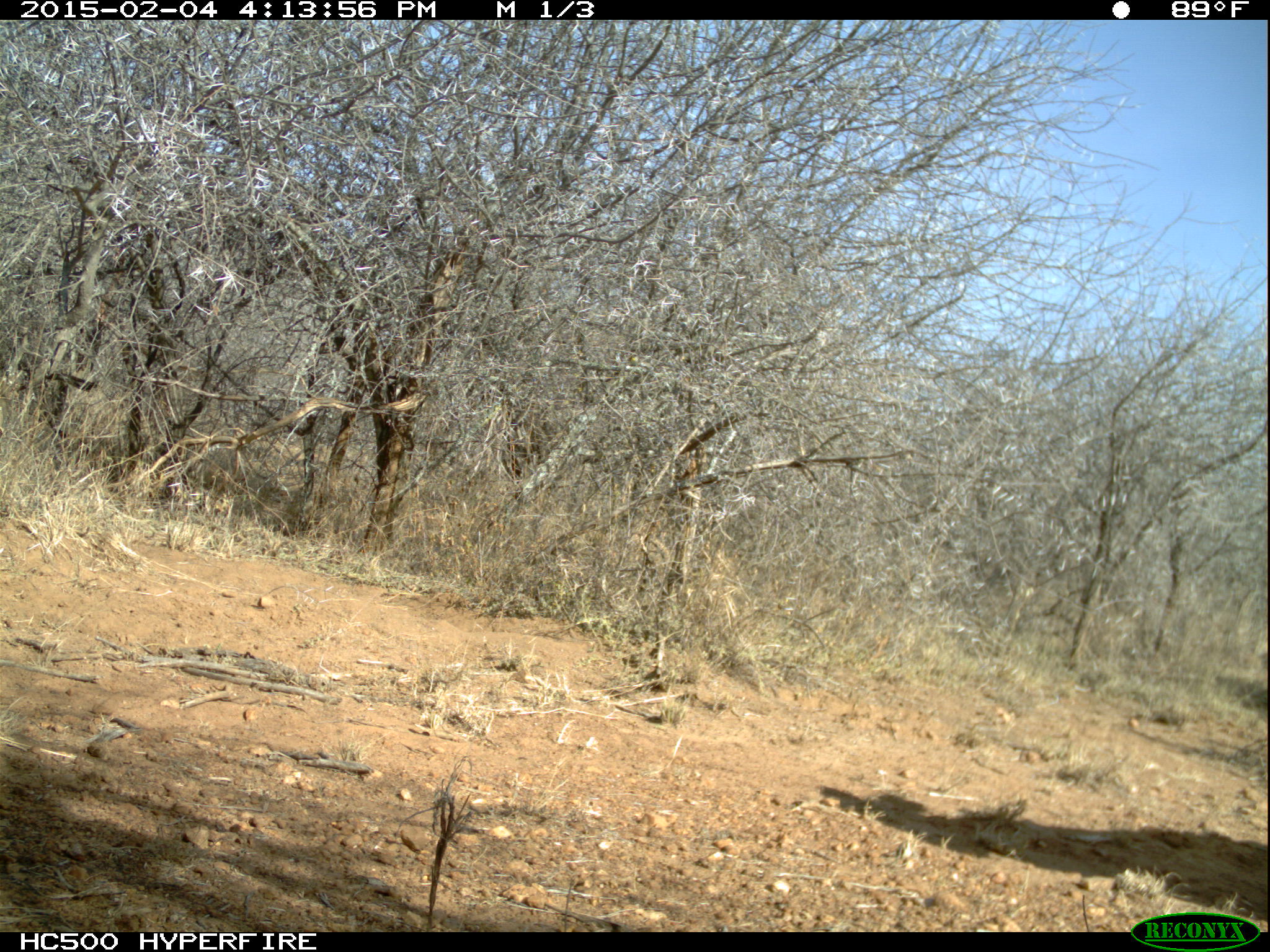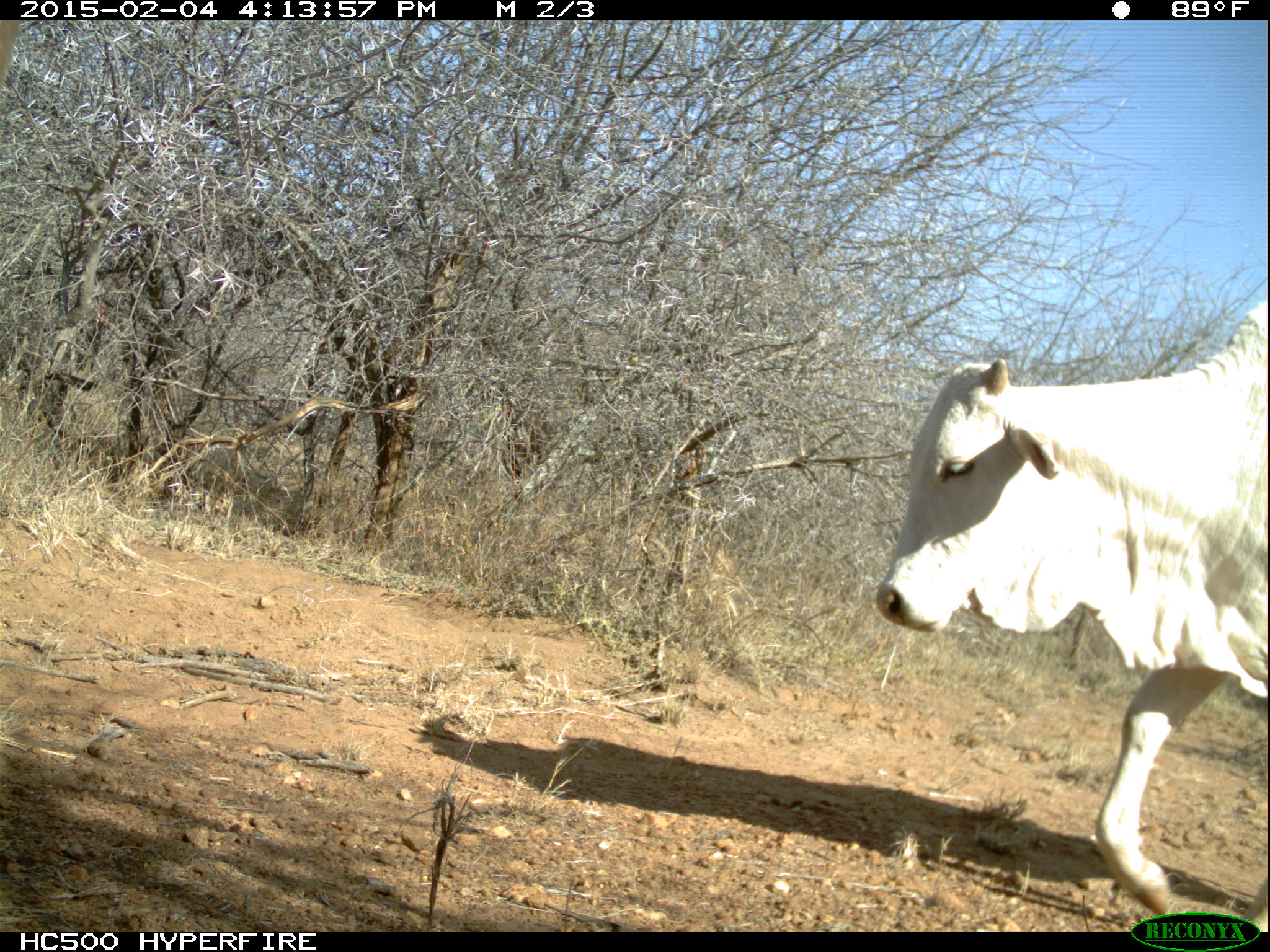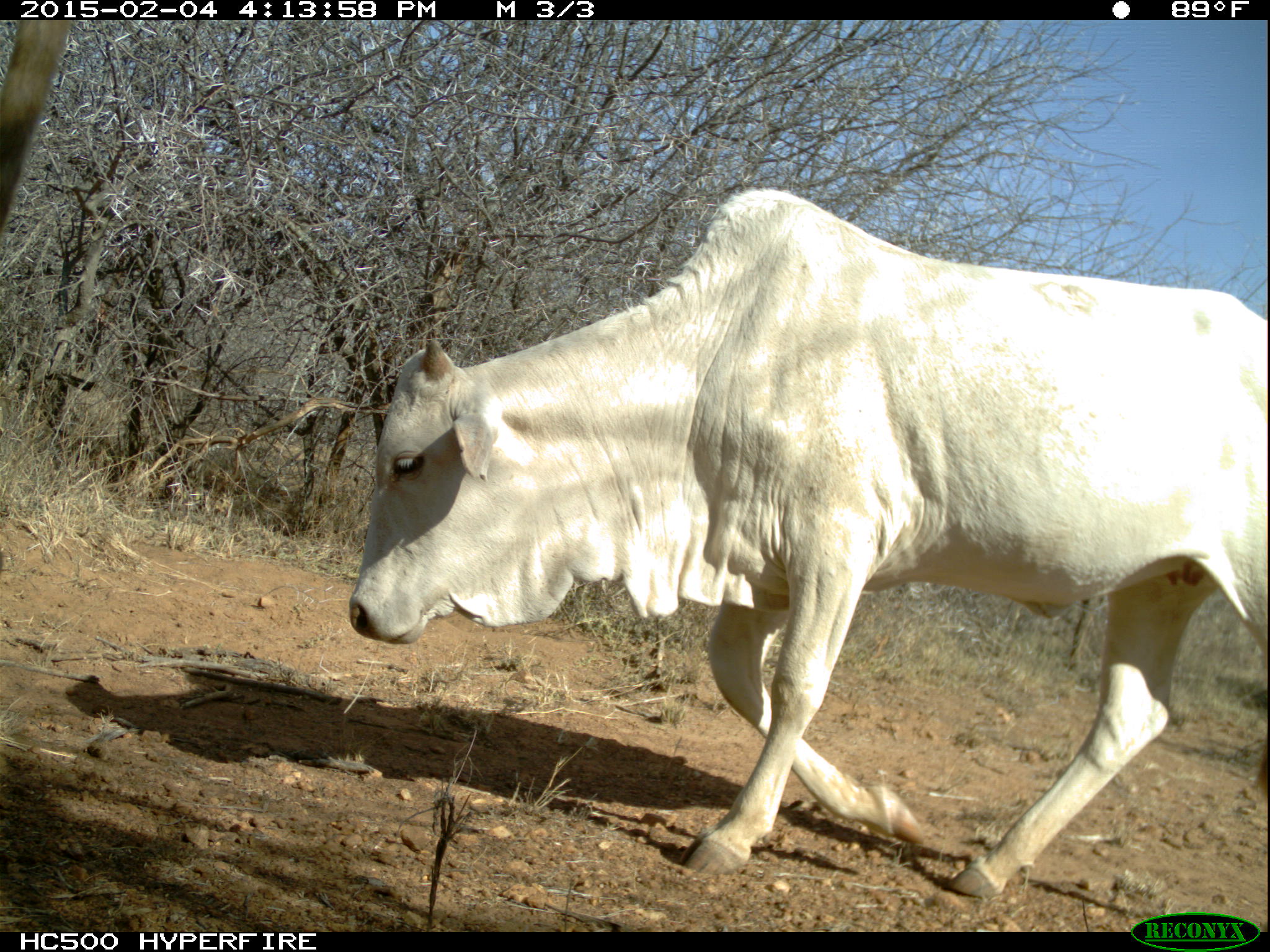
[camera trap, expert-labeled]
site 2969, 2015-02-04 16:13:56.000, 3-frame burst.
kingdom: Animalia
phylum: Chordata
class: Mammalia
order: Artiodactyla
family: Bovidae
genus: Bos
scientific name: Bos taurus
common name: domestic cattle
Bos taurus (domestic cattle), count 5.